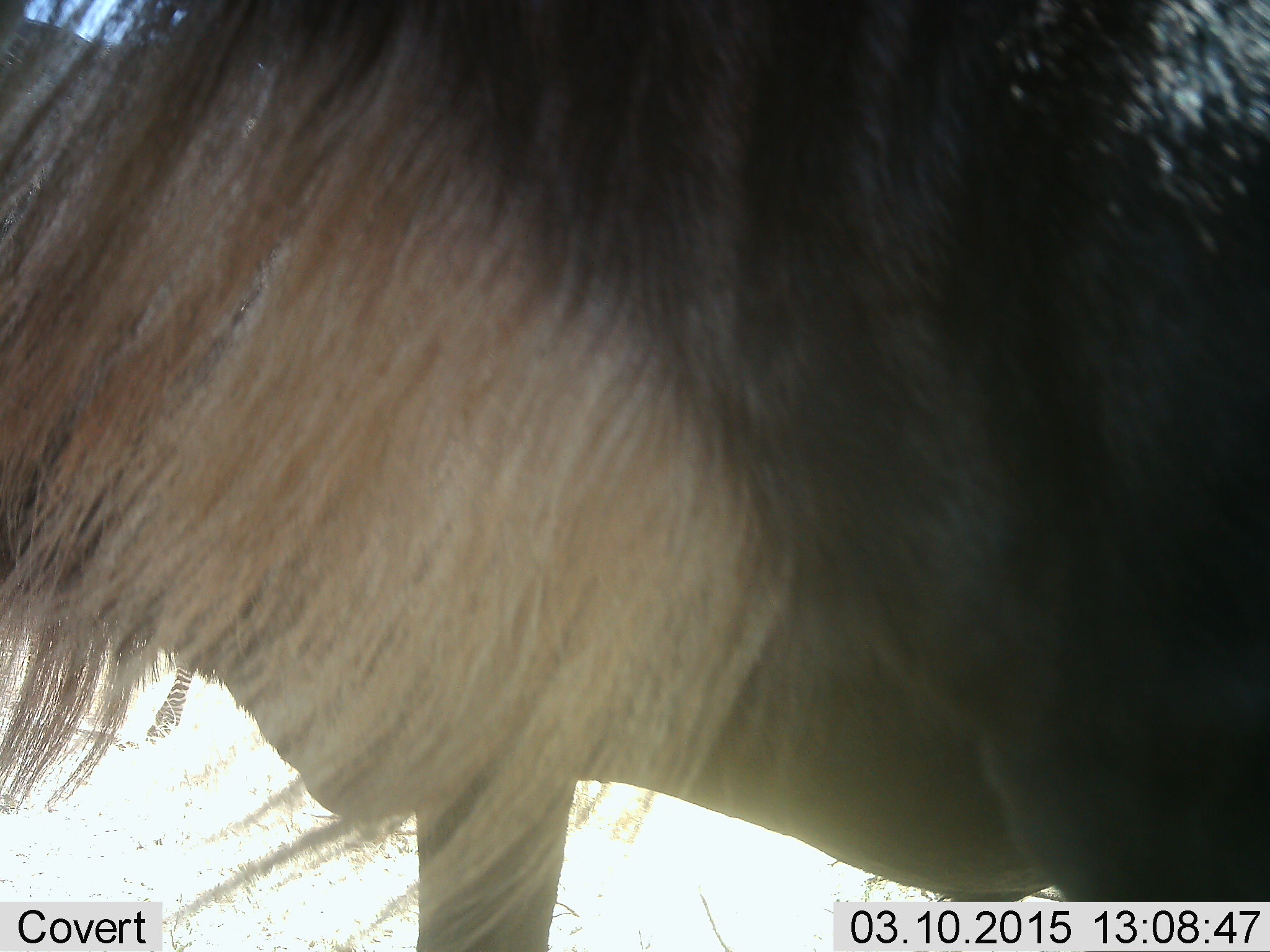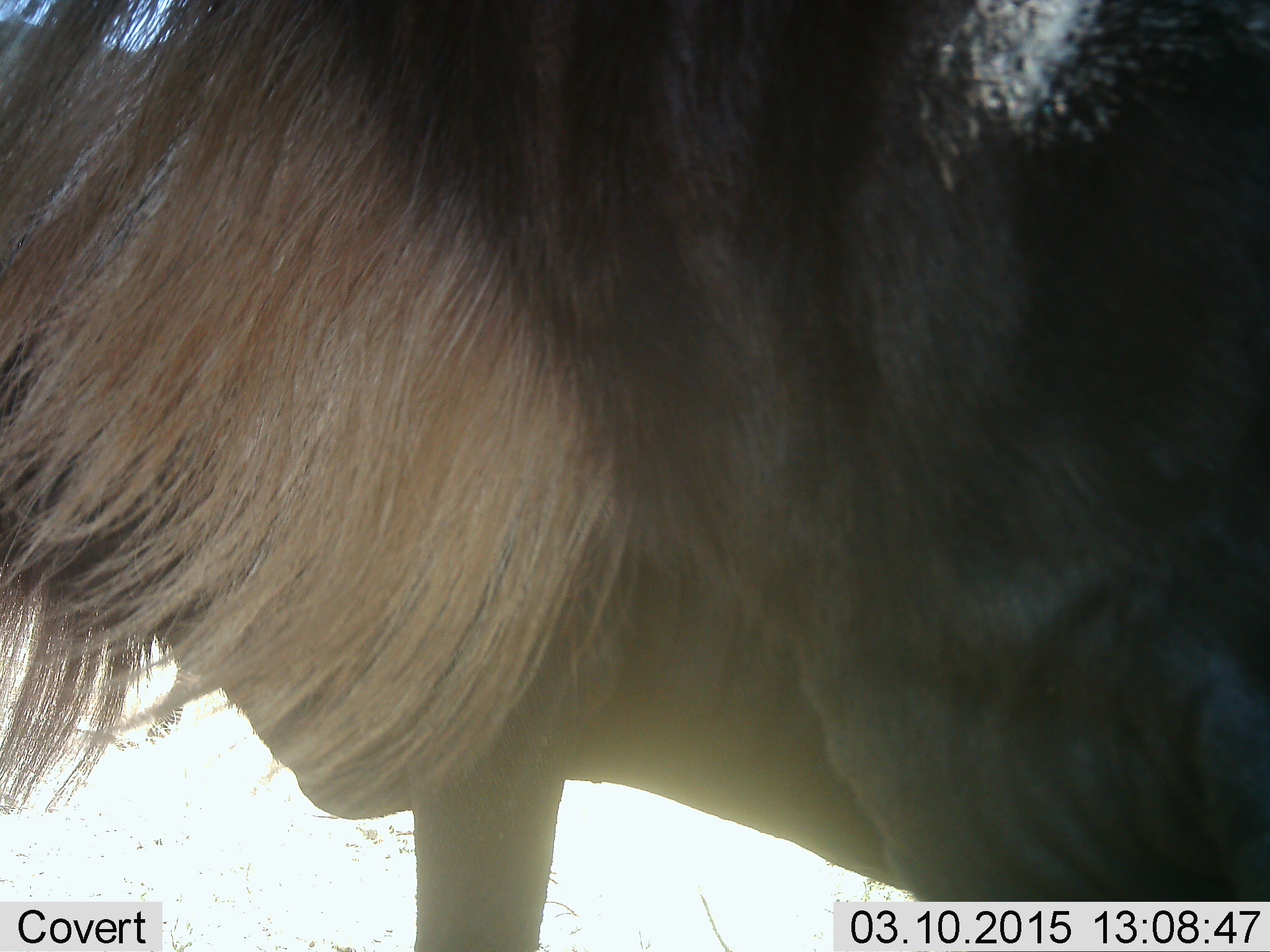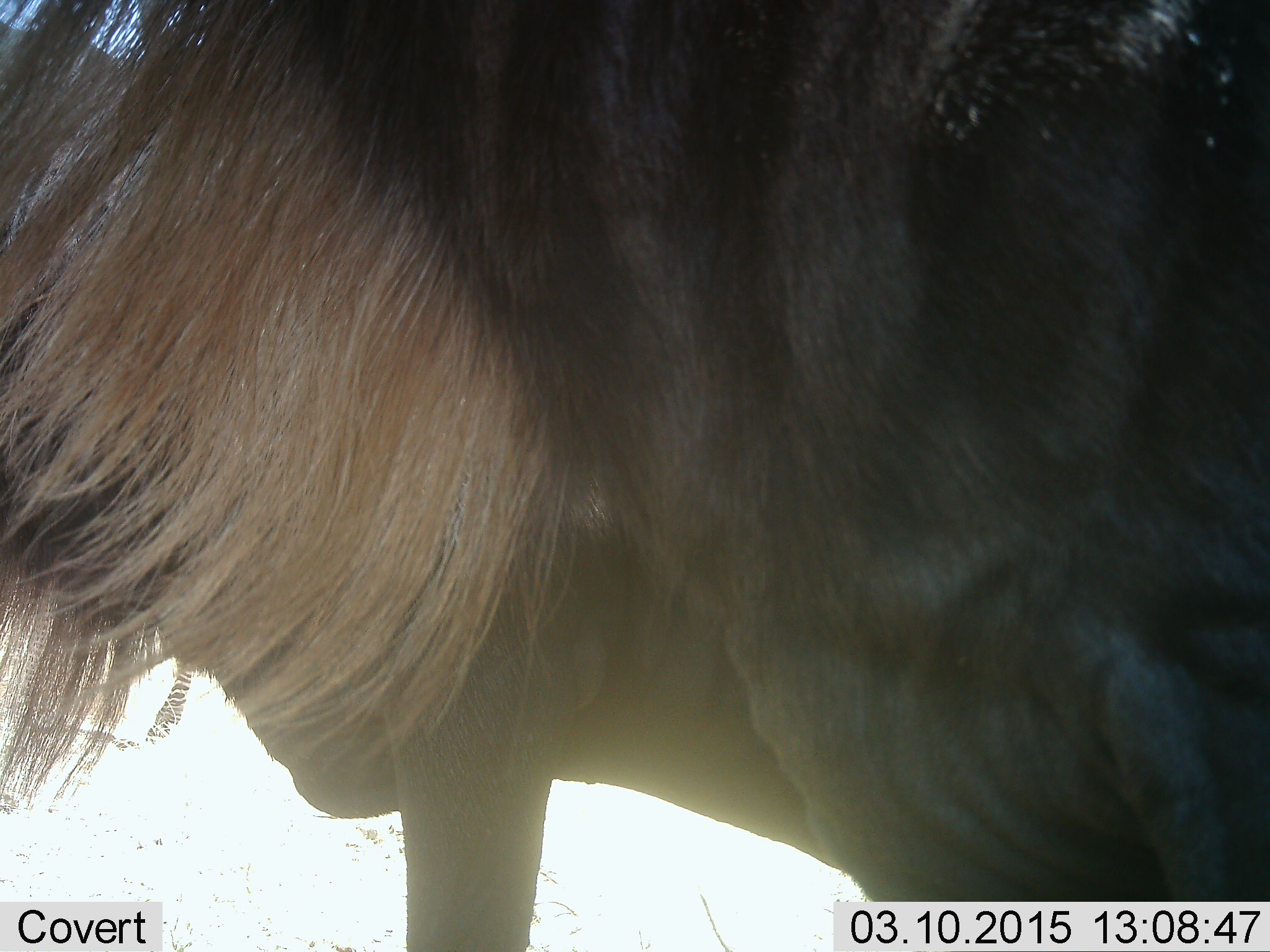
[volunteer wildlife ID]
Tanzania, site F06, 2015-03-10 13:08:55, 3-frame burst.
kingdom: Animalia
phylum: Chordata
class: Mammalia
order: Artiodactyla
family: Bovidae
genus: Connochaetes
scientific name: Connochaetes taurinus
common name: blue wildebeest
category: wildebeest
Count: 1.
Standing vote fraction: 100%.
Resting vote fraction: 0%.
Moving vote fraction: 0%.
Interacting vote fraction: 0%.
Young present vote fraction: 0%.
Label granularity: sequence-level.